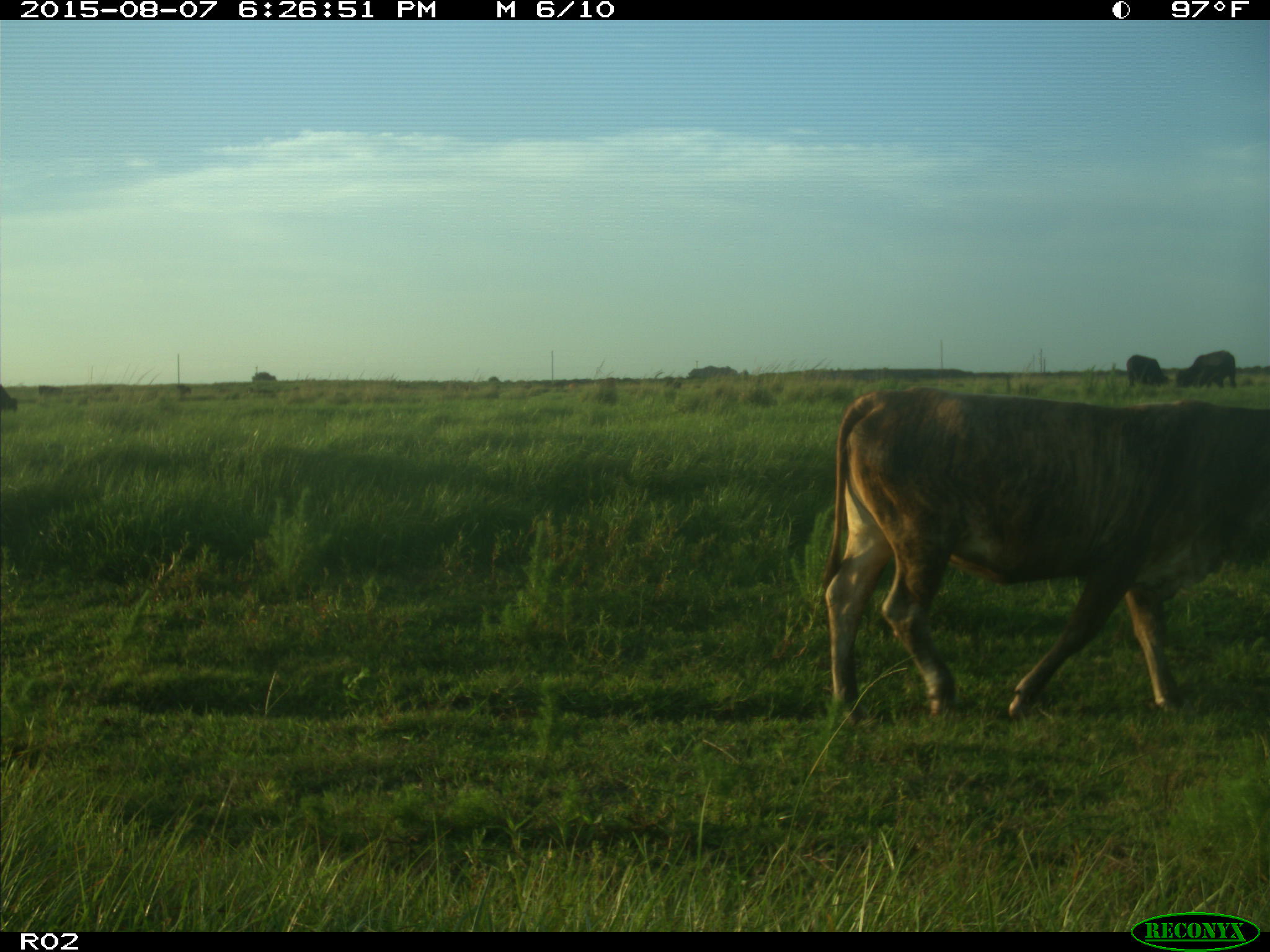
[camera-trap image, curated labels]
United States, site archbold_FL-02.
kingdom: Animalia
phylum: Chordata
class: Mammalia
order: Artiodactyla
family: Bovidae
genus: Bos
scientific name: Bos taurus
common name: domestic cow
Bos taurus (domestic cow).